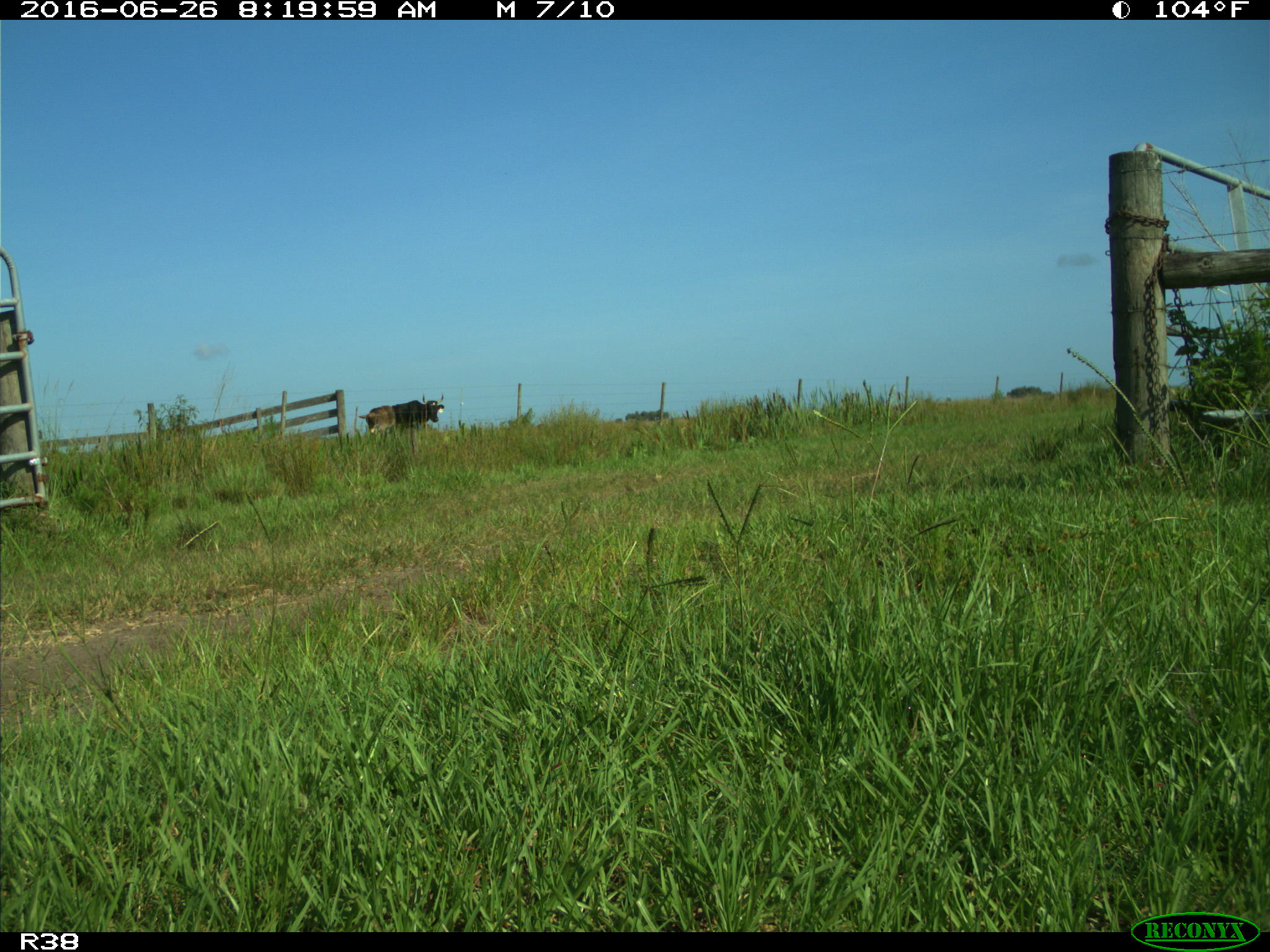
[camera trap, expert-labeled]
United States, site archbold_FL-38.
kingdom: Animalia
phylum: Chordata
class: Mammalia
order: Artiodactyla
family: Bovidae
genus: Bos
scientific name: Bos taurus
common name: domestic cow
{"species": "Bos taurus (domestic cow)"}